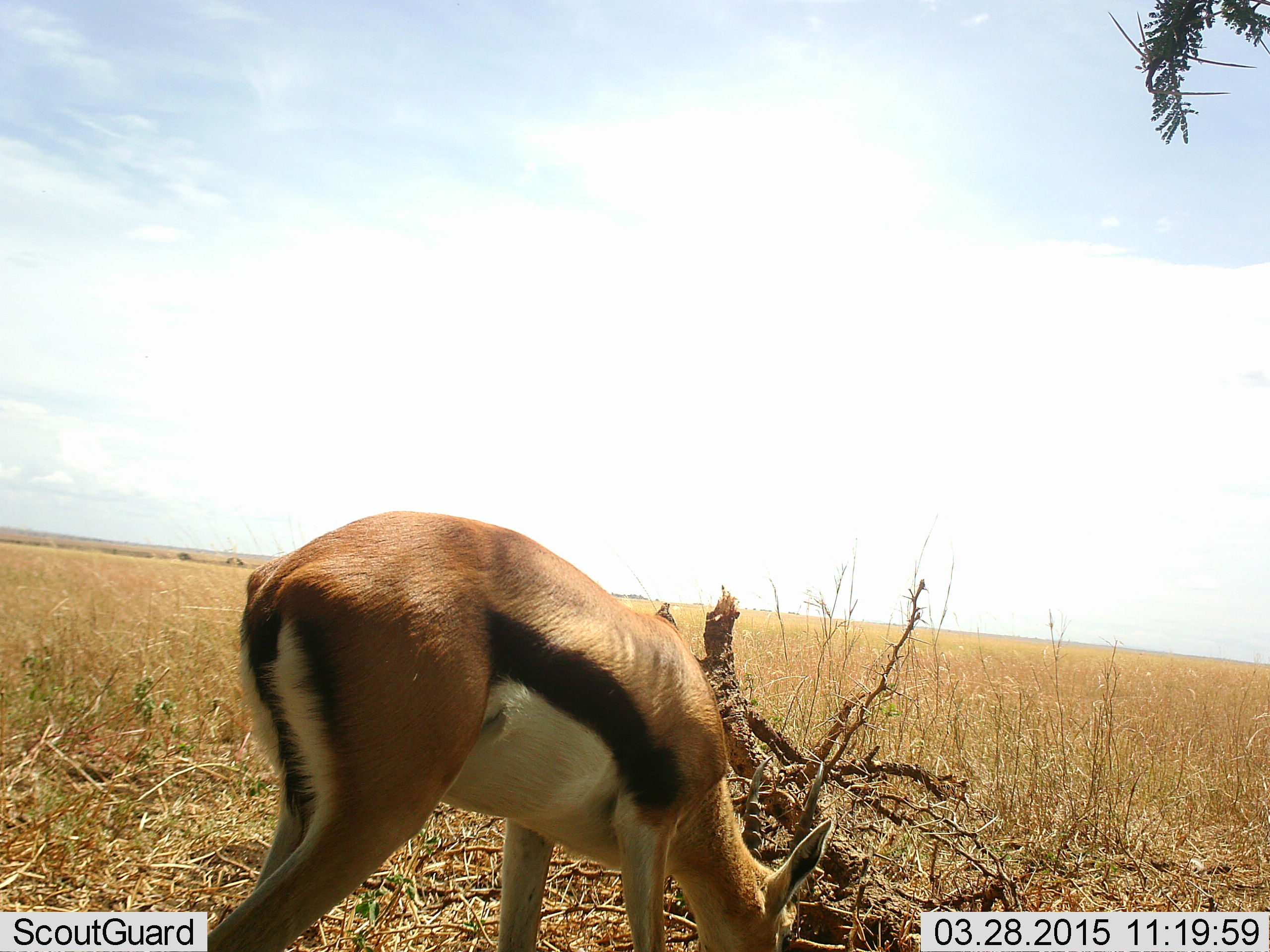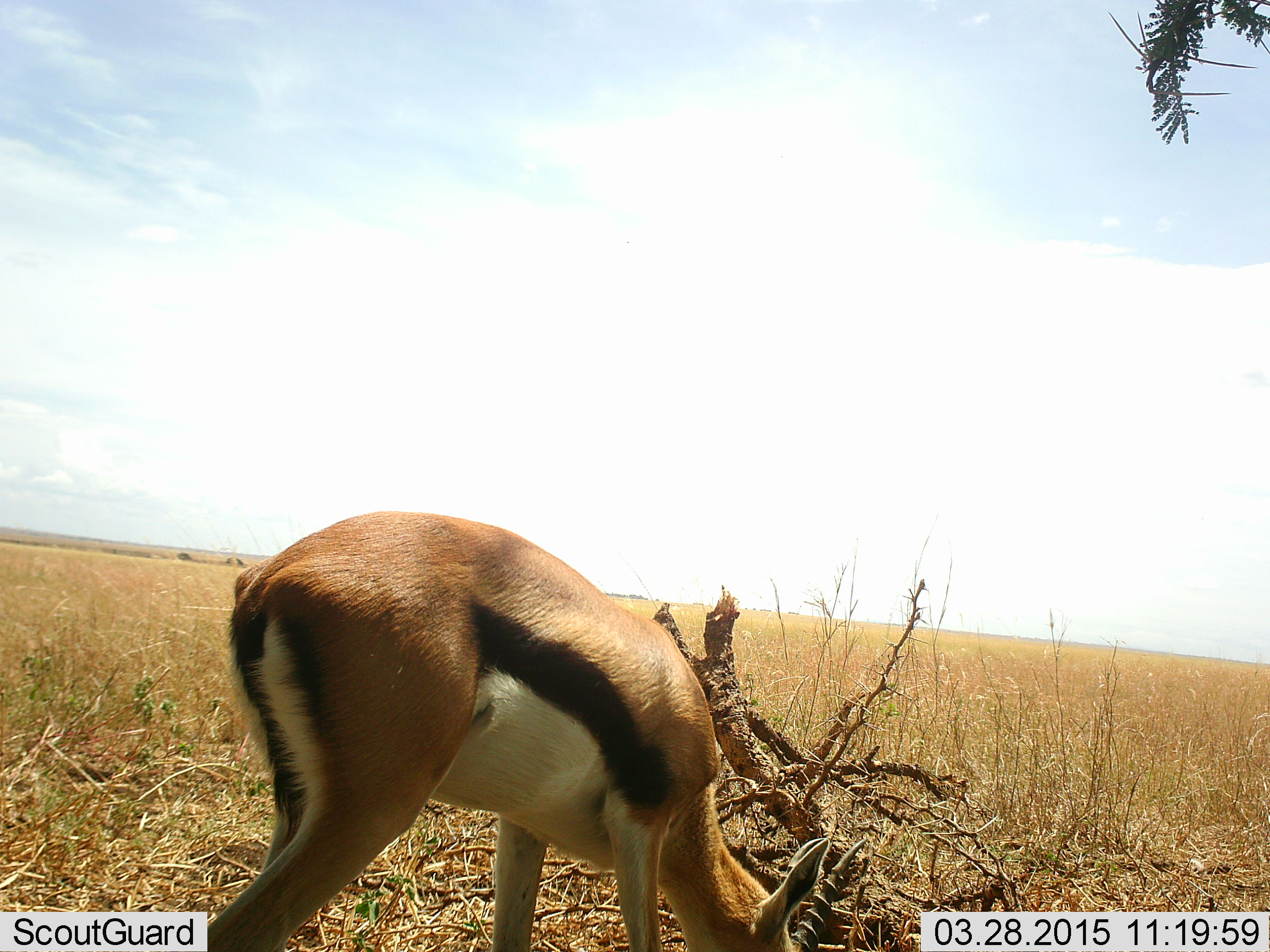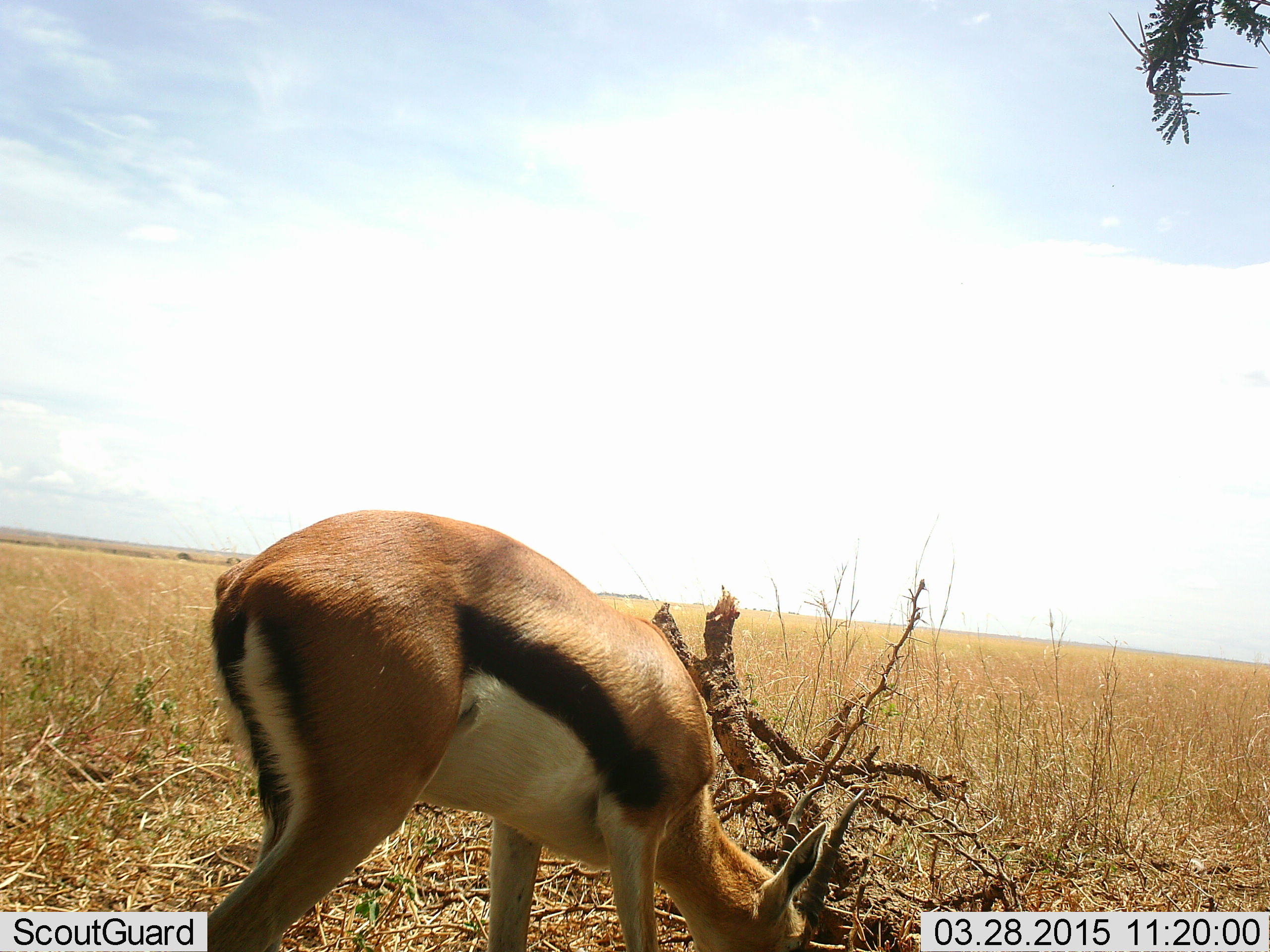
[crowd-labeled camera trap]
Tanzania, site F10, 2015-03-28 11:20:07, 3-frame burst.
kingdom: Animalia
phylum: Chordata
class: Mammalia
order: Artiodactyla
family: Bovidae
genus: Eudorcas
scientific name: Eudorcas thomsonii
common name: thomson's gazelle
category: gazellethomsons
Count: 1.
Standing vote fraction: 10%.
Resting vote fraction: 0%.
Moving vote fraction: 0%.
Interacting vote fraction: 0%.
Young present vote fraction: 0%.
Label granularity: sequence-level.